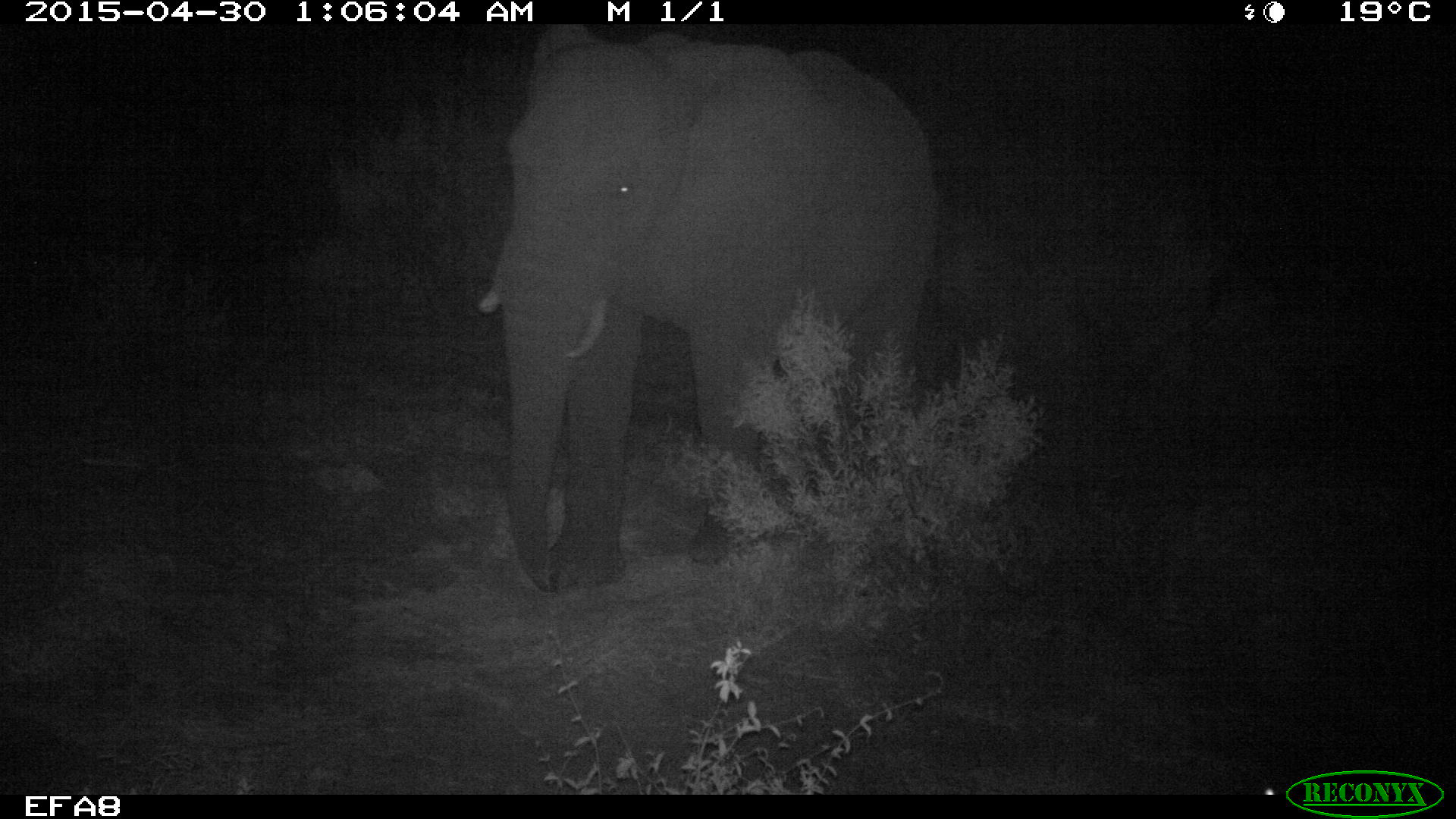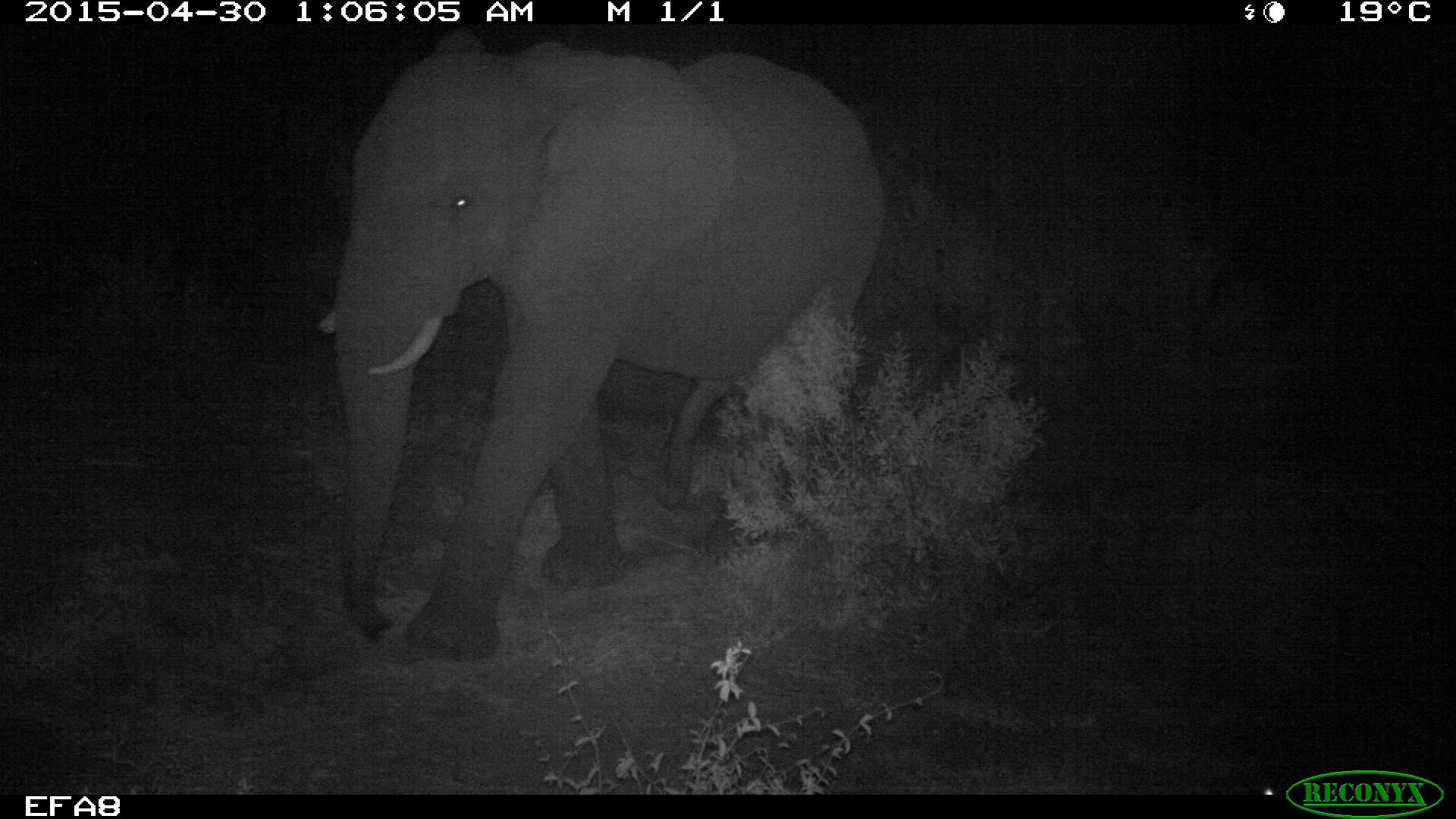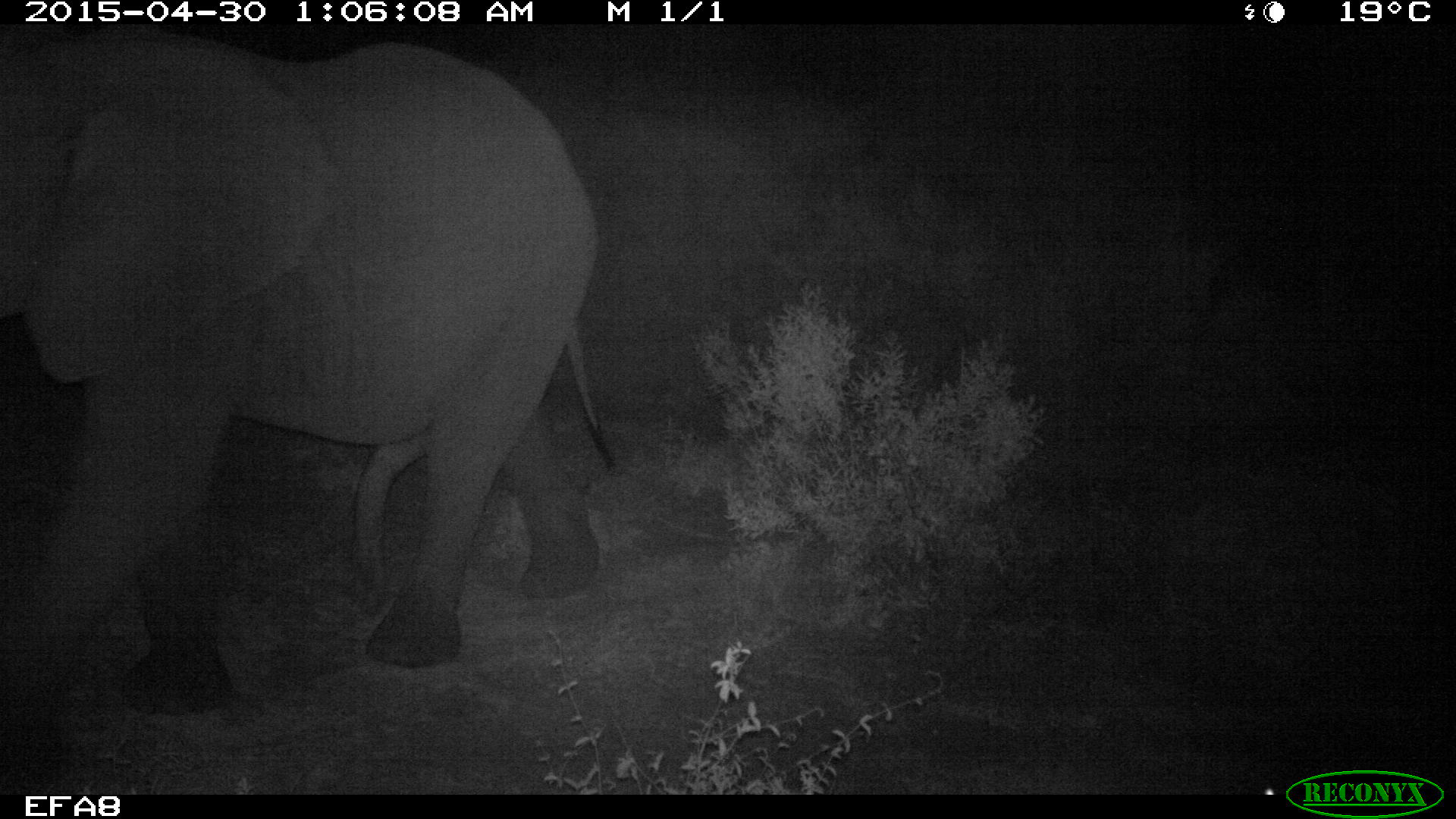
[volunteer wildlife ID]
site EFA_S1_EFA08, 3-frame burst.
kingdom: Animalia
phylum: Chordata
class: Mammalia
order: Proboscidea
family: Elephantidae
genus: Loxodonta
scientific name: Loxodonta africana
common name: african bush elephant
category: elephant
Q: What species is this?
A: Elephant (african bush elephant) (Loxodonta africana).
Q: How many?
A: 1.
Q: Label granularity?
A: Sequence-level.